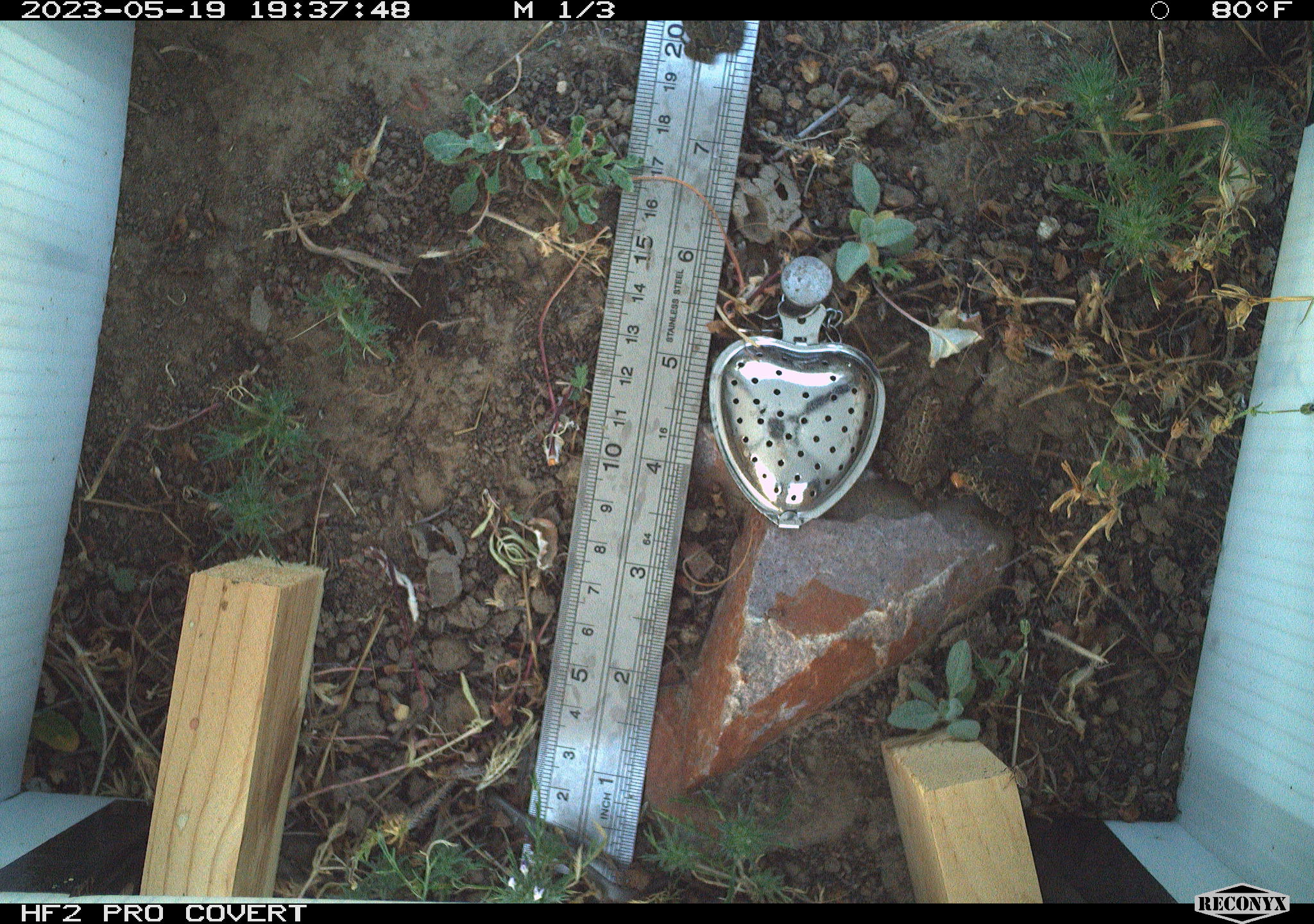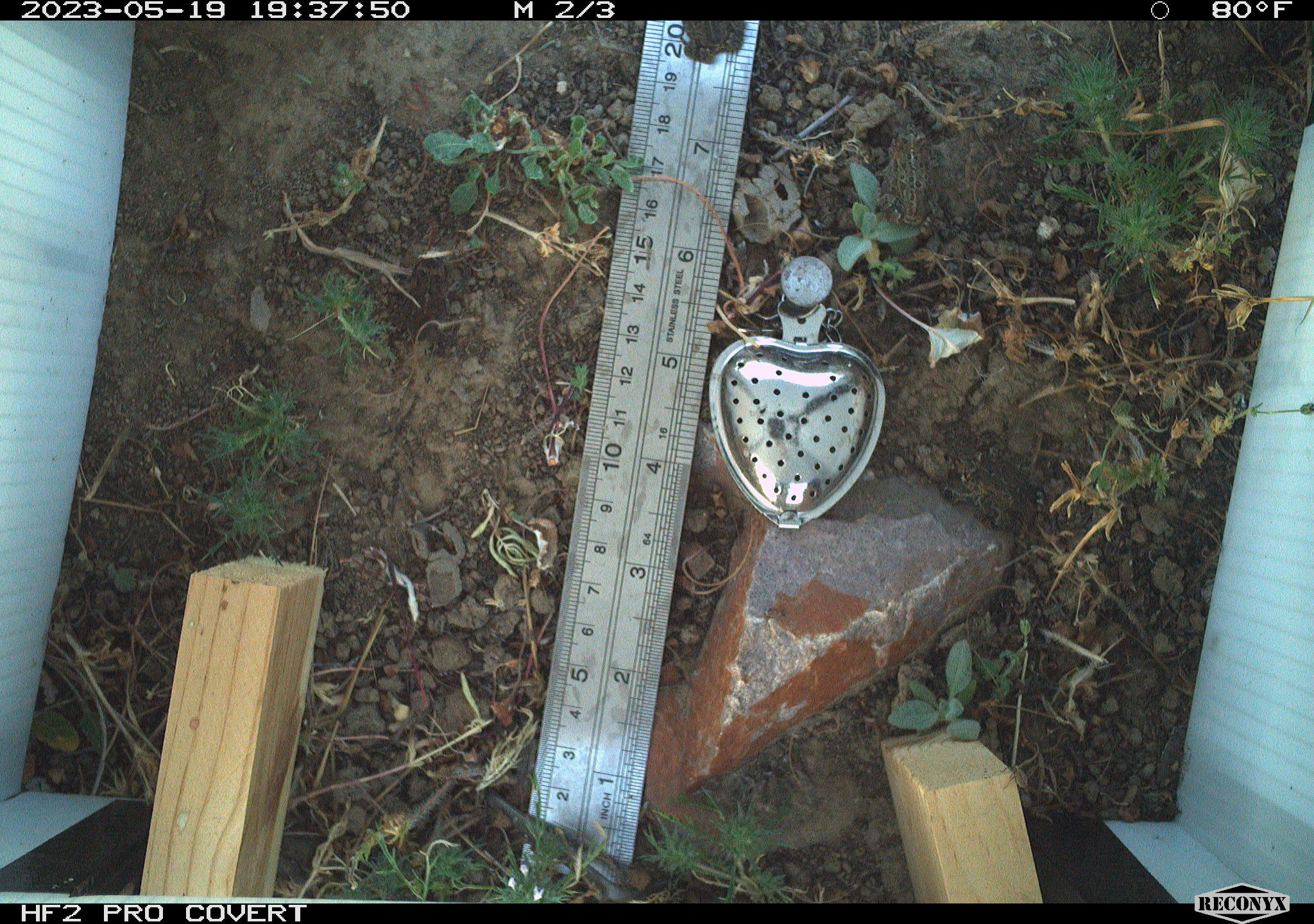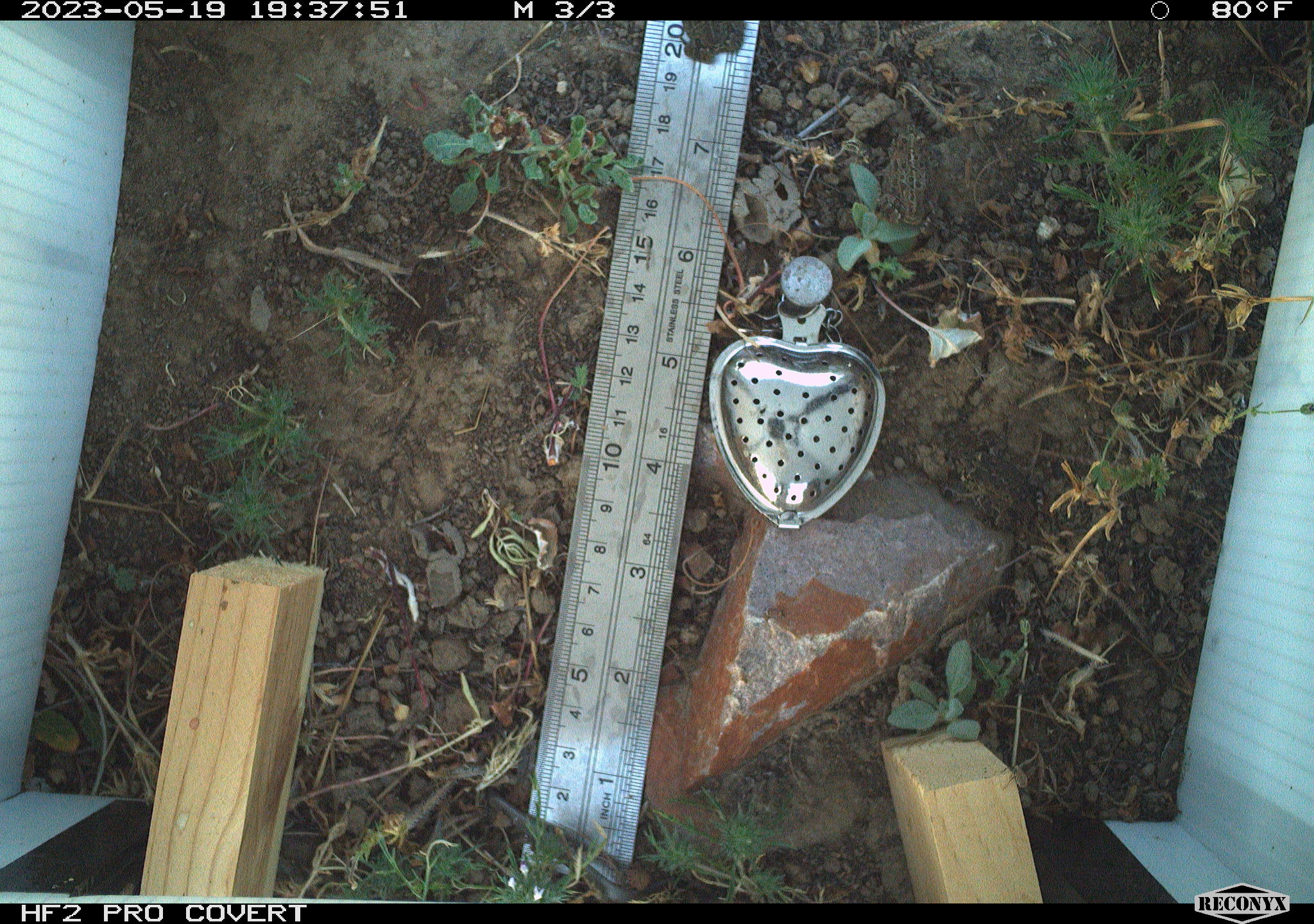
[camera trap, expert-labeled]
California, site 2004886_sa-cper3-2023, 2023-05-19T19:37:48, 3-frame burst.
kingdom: Animalia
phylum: Chordata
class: Amphibia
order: Anura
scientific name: Anura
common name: frogs